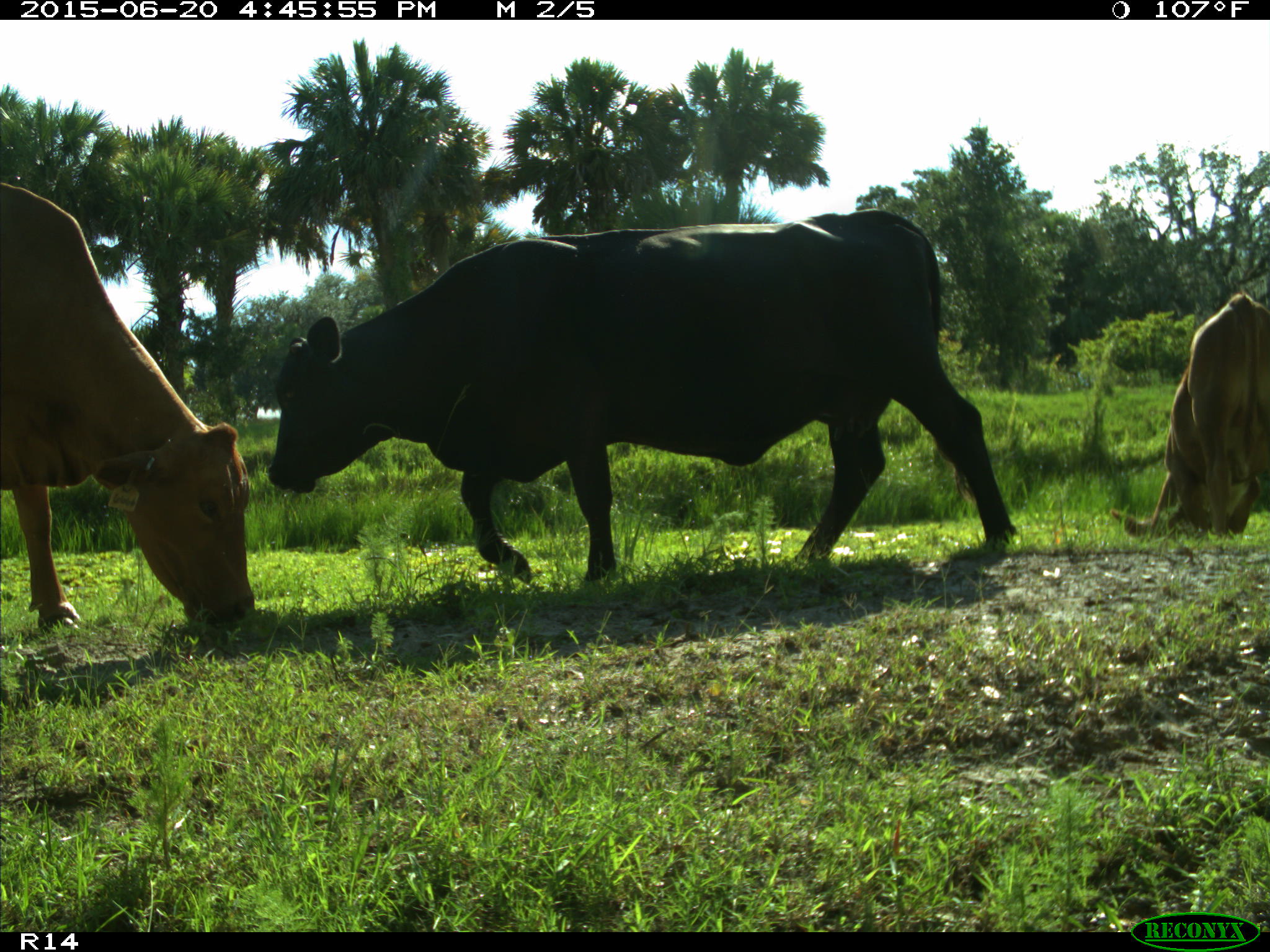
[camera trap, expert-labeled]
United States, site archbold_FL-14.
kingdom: Animalia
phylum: Chordata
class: Mammalia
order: Artiodactyla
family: Bovidae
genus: Bos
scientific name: Bos taurus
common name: domestic cow